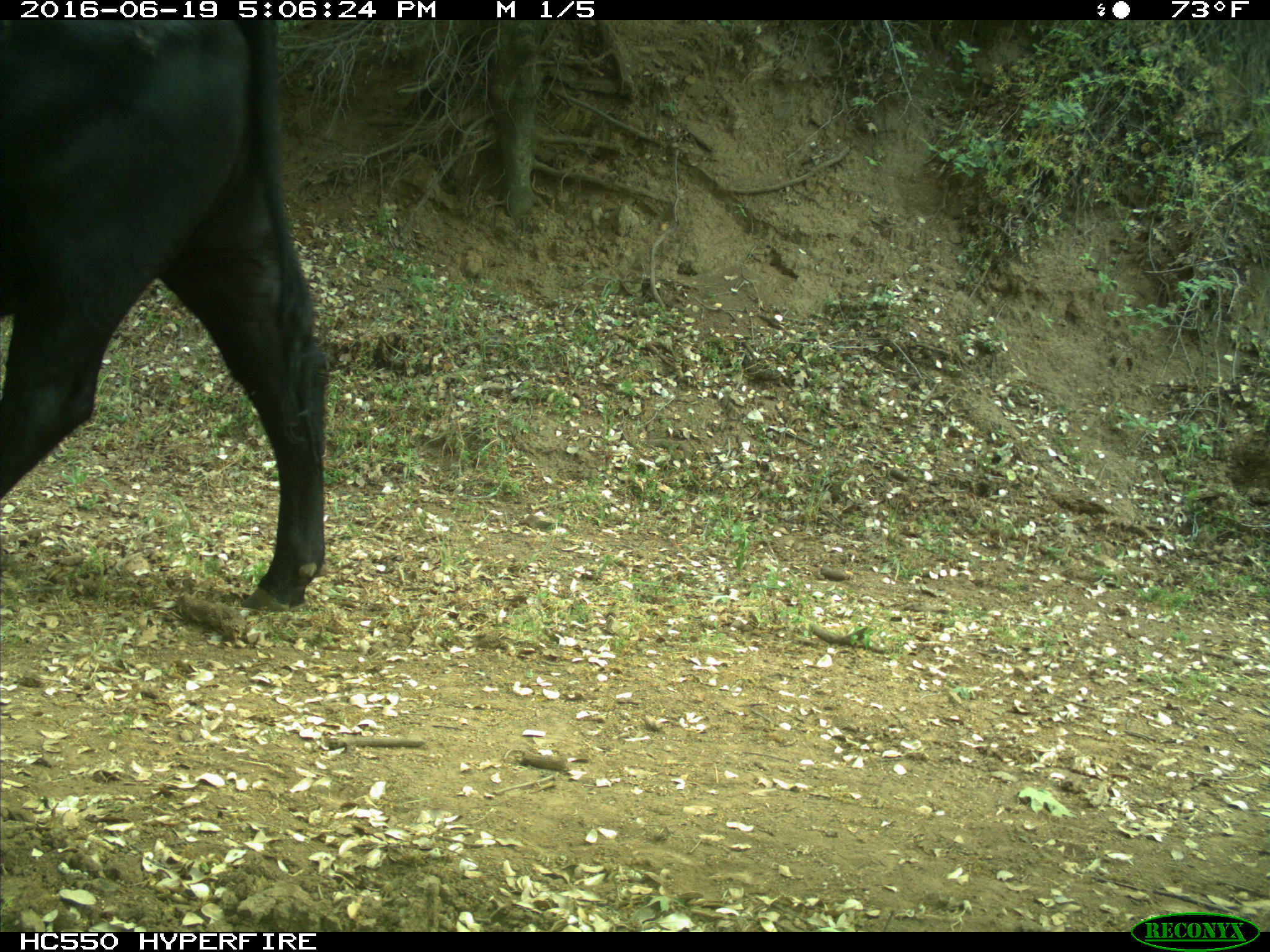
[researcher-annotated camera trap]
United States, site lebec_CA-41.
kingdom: Animalia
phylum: Chordata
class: Mammalia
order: Artiodactyla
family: Bovidae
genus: Bos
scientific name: Bos taurus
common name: domestic cow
Bos taurus (domestic cow).